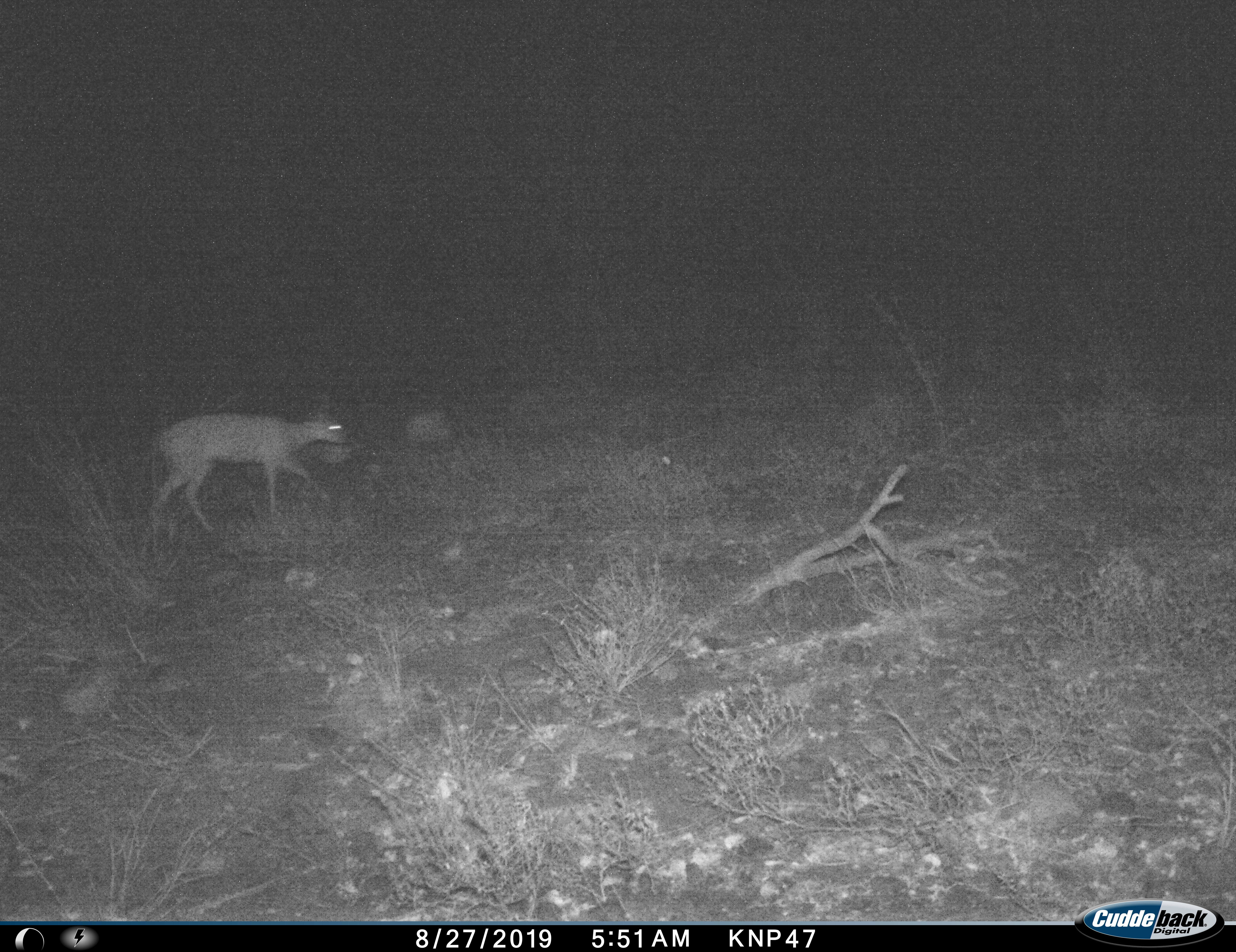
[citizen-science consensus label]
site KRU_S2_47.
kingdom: Animalia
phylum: Chordata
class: Mammalia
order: Artiodactyla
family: Bovidae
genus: Madoqua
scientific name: Madoqua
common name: dik-dik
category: dikdik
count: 1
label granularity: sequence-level